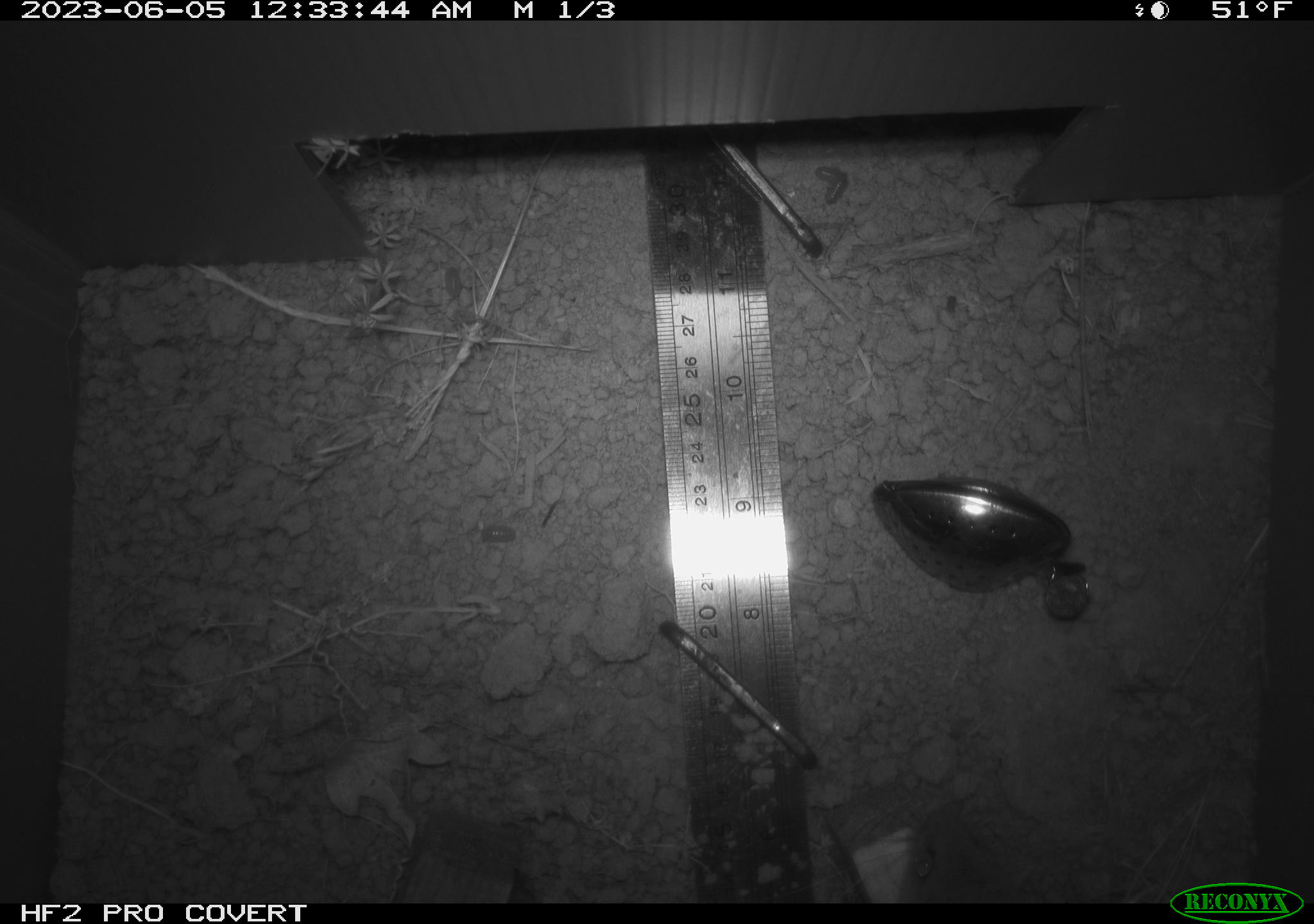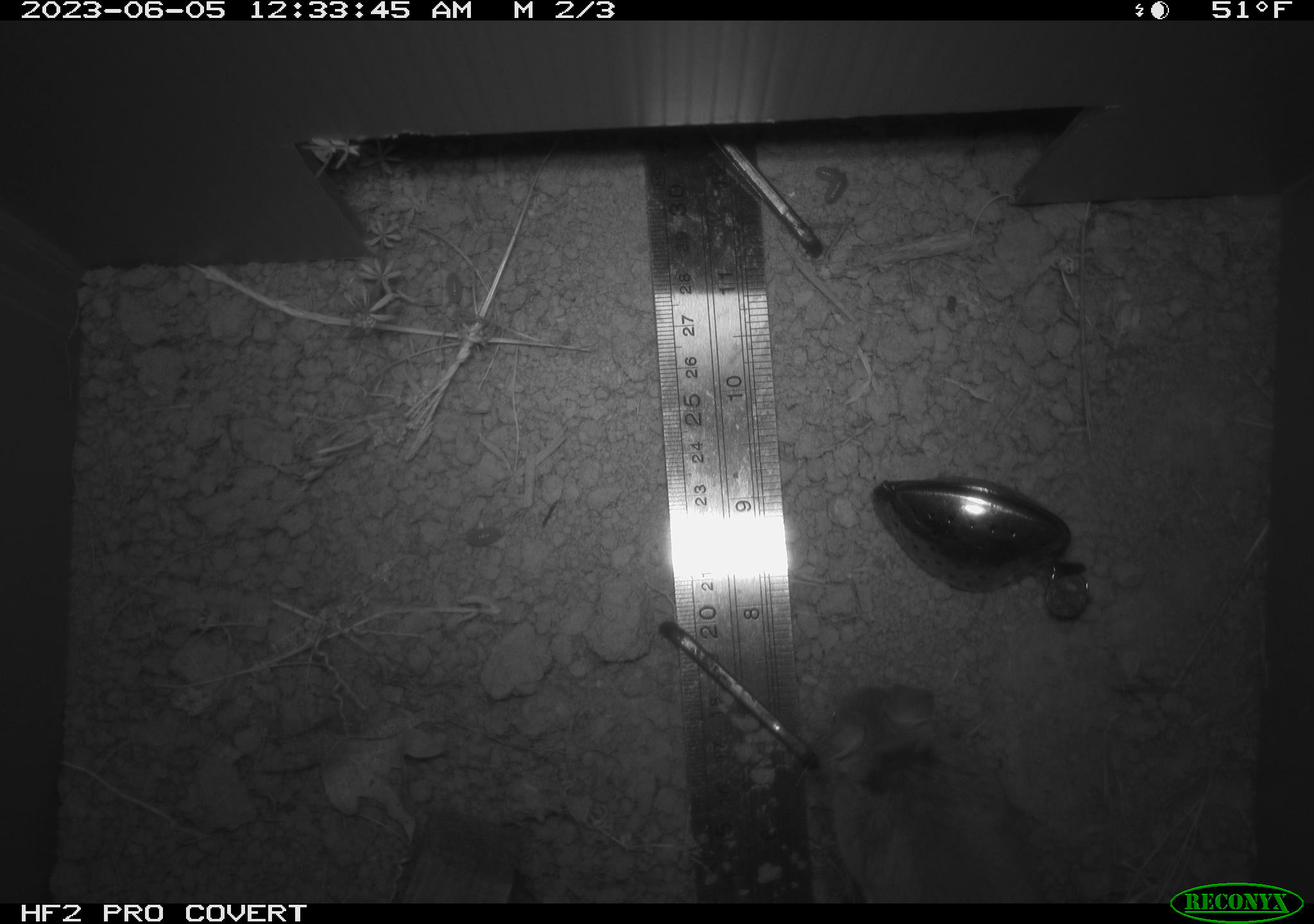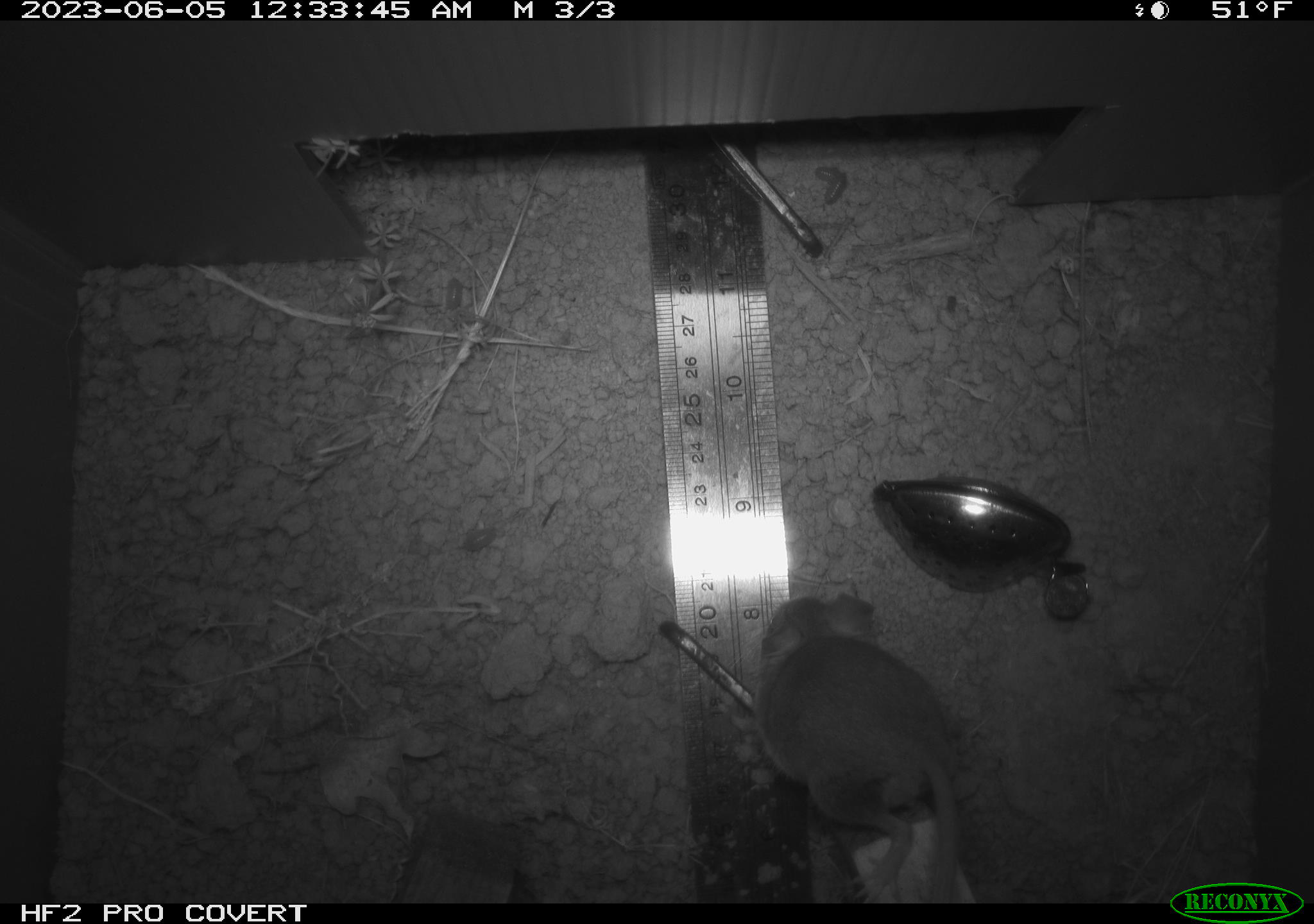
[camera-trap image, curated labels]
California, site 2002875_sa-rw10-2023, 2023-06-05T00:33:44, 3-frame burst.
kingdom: Animalia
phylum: Chordata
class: Mammalia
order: Rodentia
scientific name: Rodentia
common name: mouse species